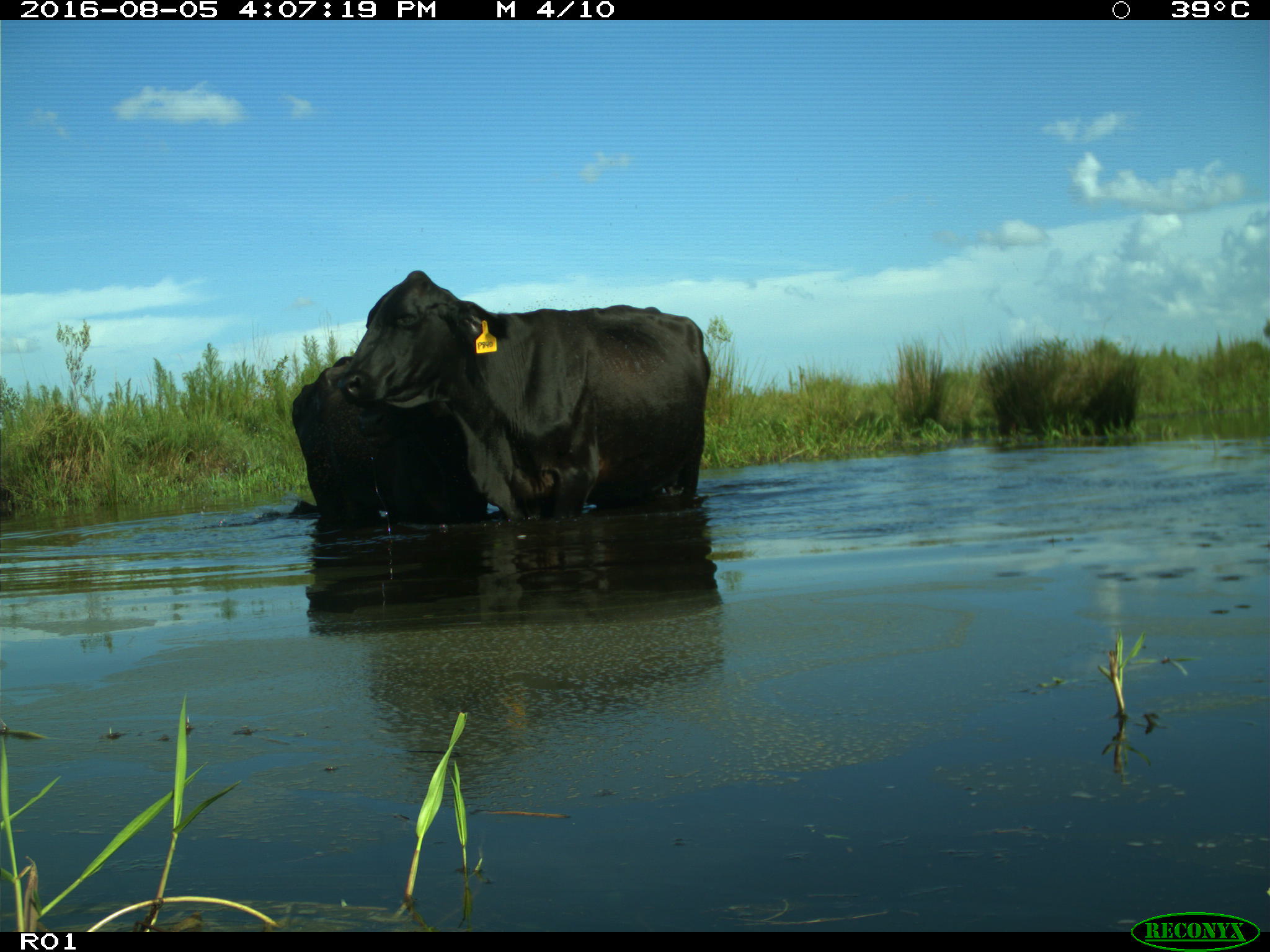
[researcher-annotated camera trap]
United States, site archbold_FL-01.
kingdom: Animalia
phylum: Chordata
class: Mammalia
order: Artiodactyla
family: Bovidae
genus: Bos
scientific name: Bos taurus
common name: domestic cow